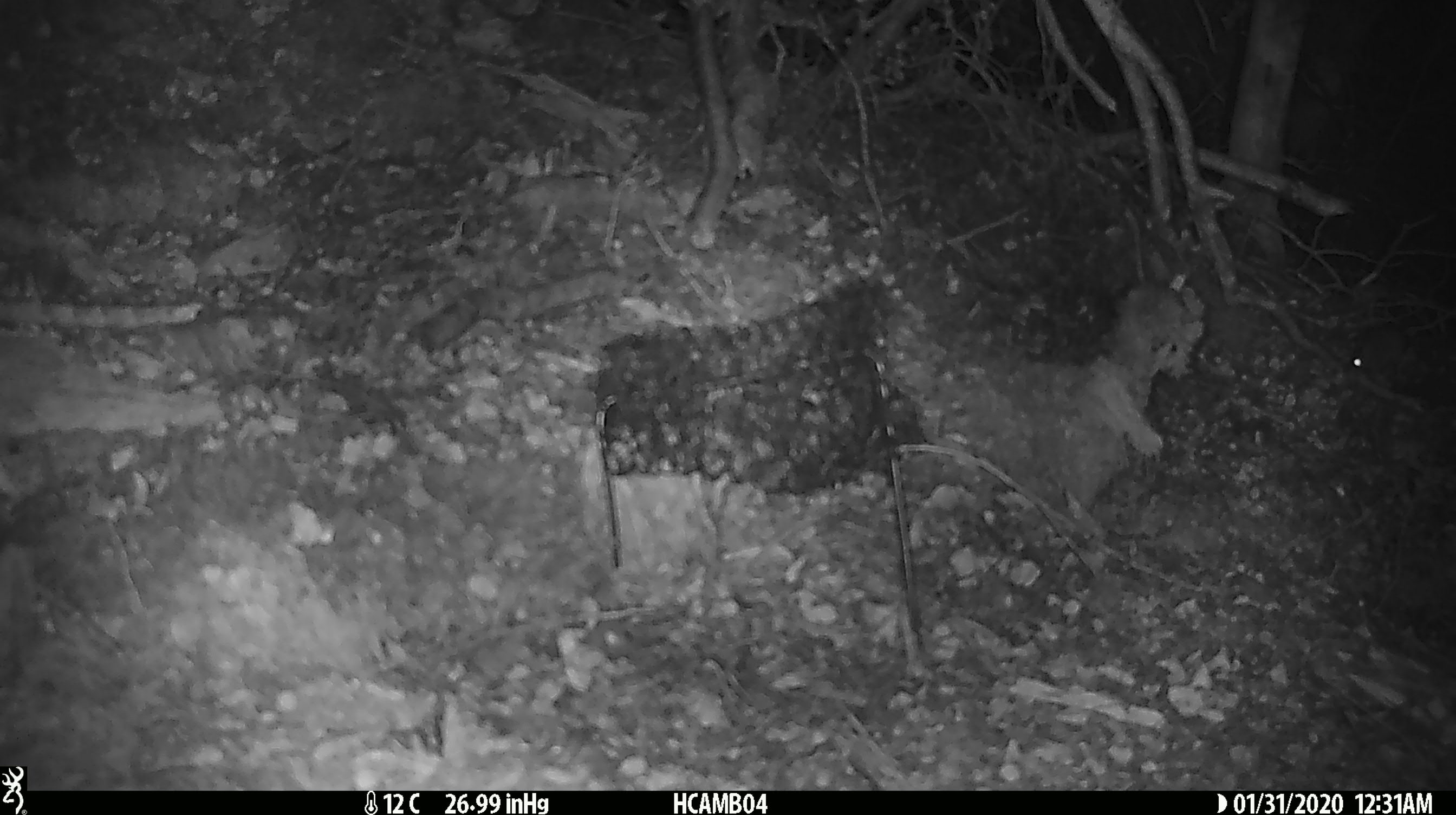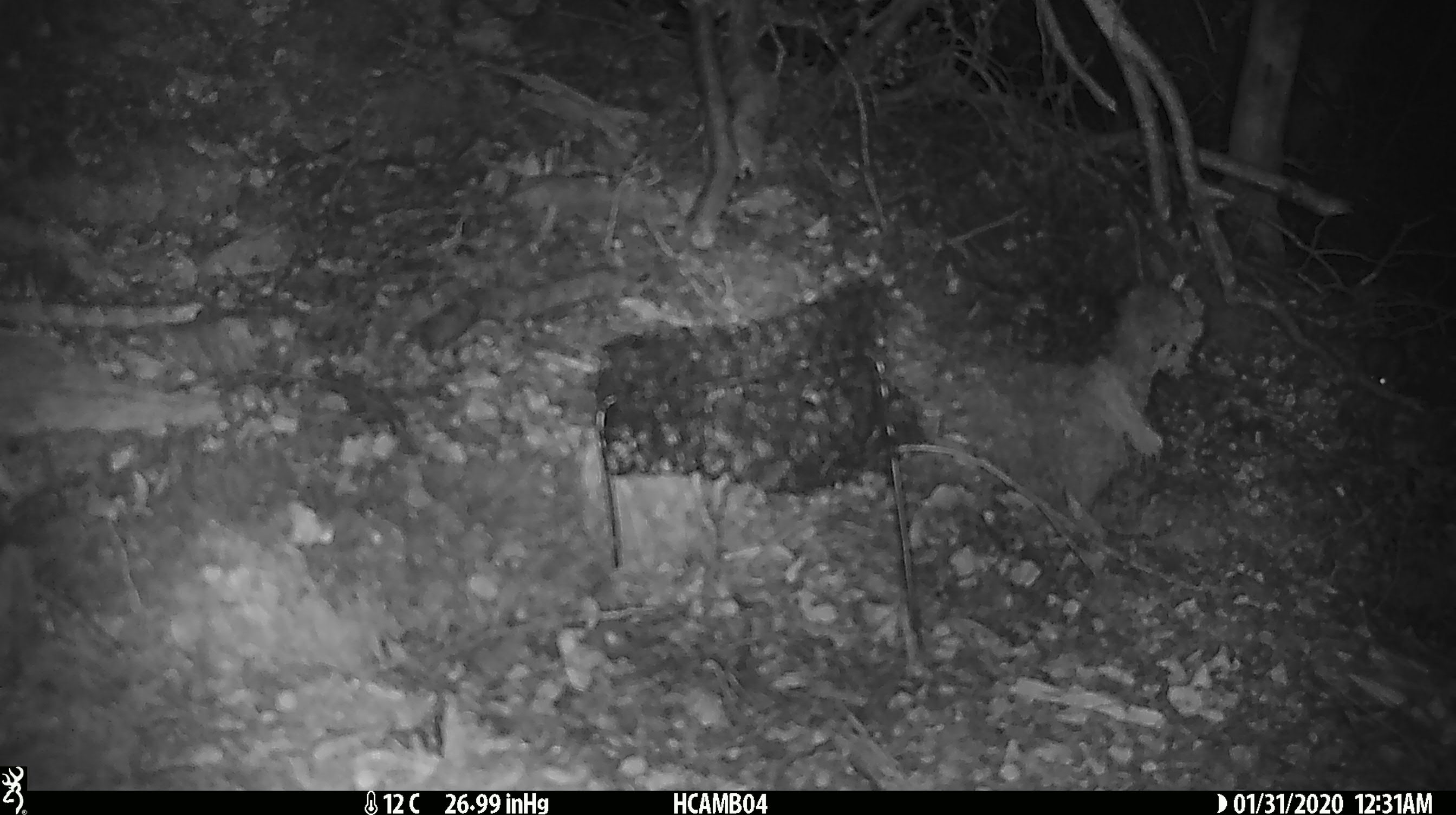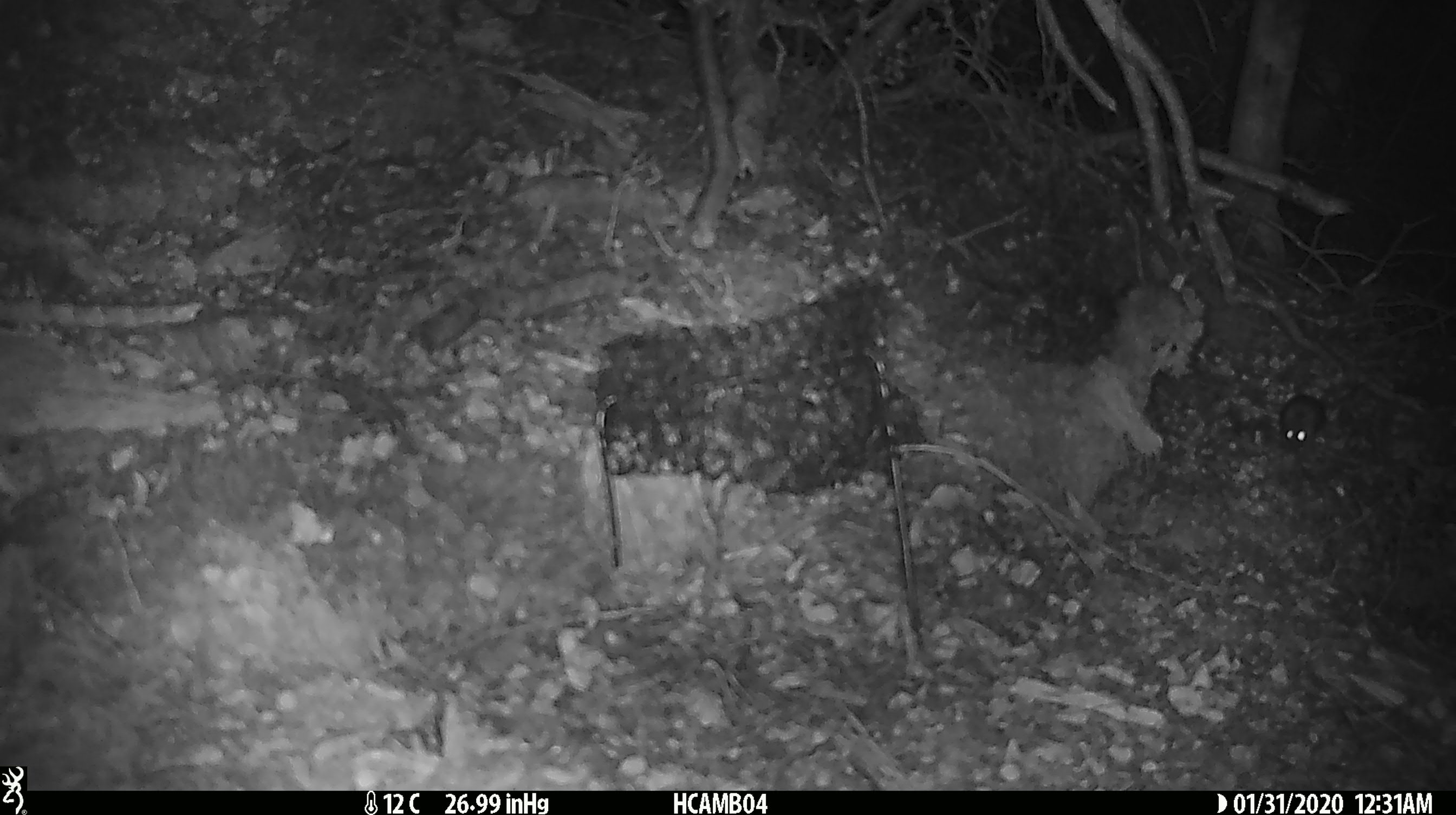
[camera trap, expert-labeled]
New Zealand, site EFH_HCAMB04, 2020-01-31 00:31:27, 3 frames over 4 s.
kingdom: Animalia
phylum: Chordata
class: Mammalia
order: Rodentia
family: Muridae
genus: Mus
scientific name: Mus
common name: mouse